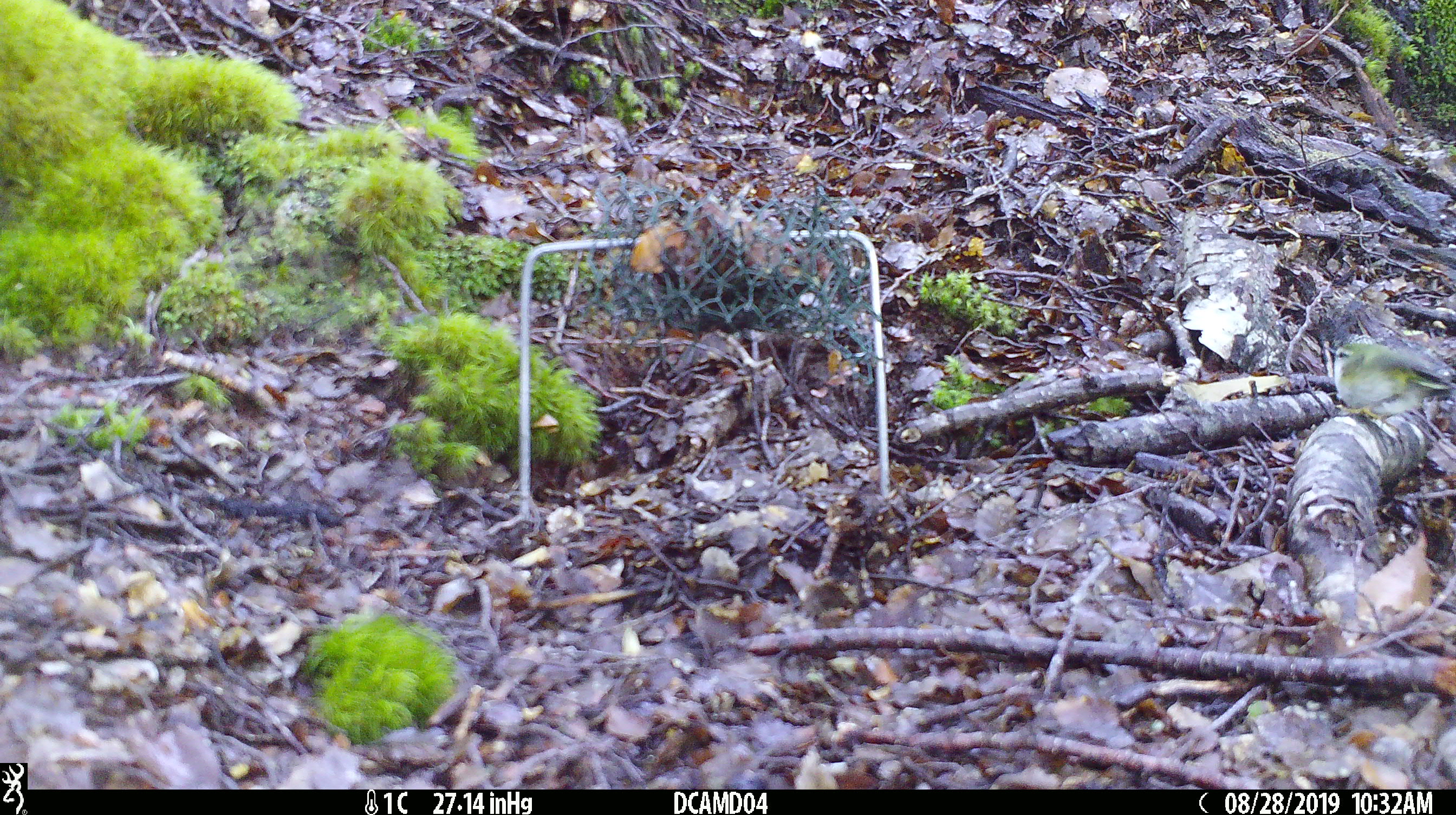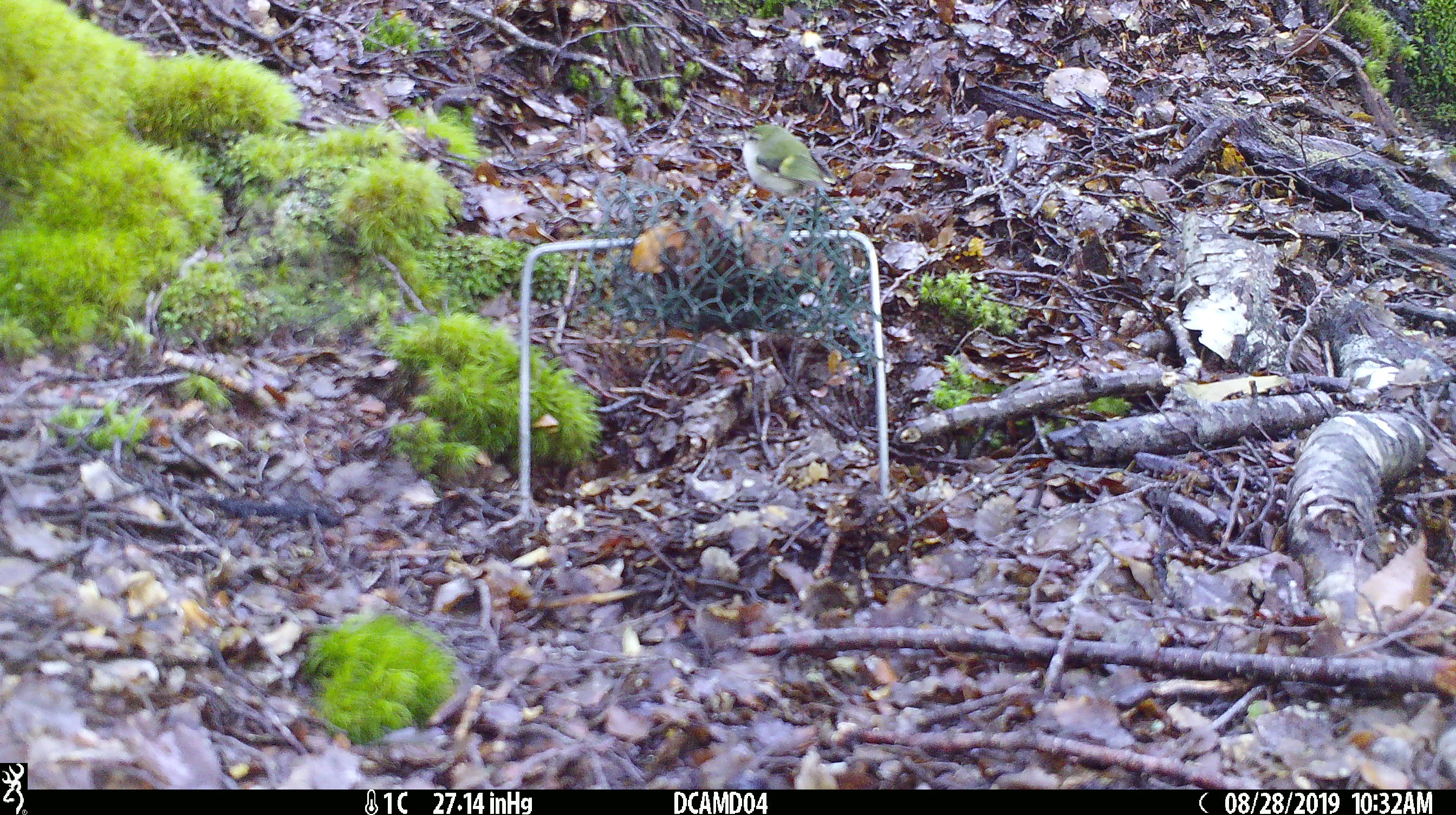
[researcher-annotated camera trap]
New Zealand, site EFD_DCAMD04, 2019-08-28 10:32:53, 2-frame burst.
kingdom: Animalia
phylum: Chordata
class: Aves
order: Passeriformes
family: Acanthisittidae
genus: Acanthisitta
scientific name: Acanthisitta chloris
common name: rifleman